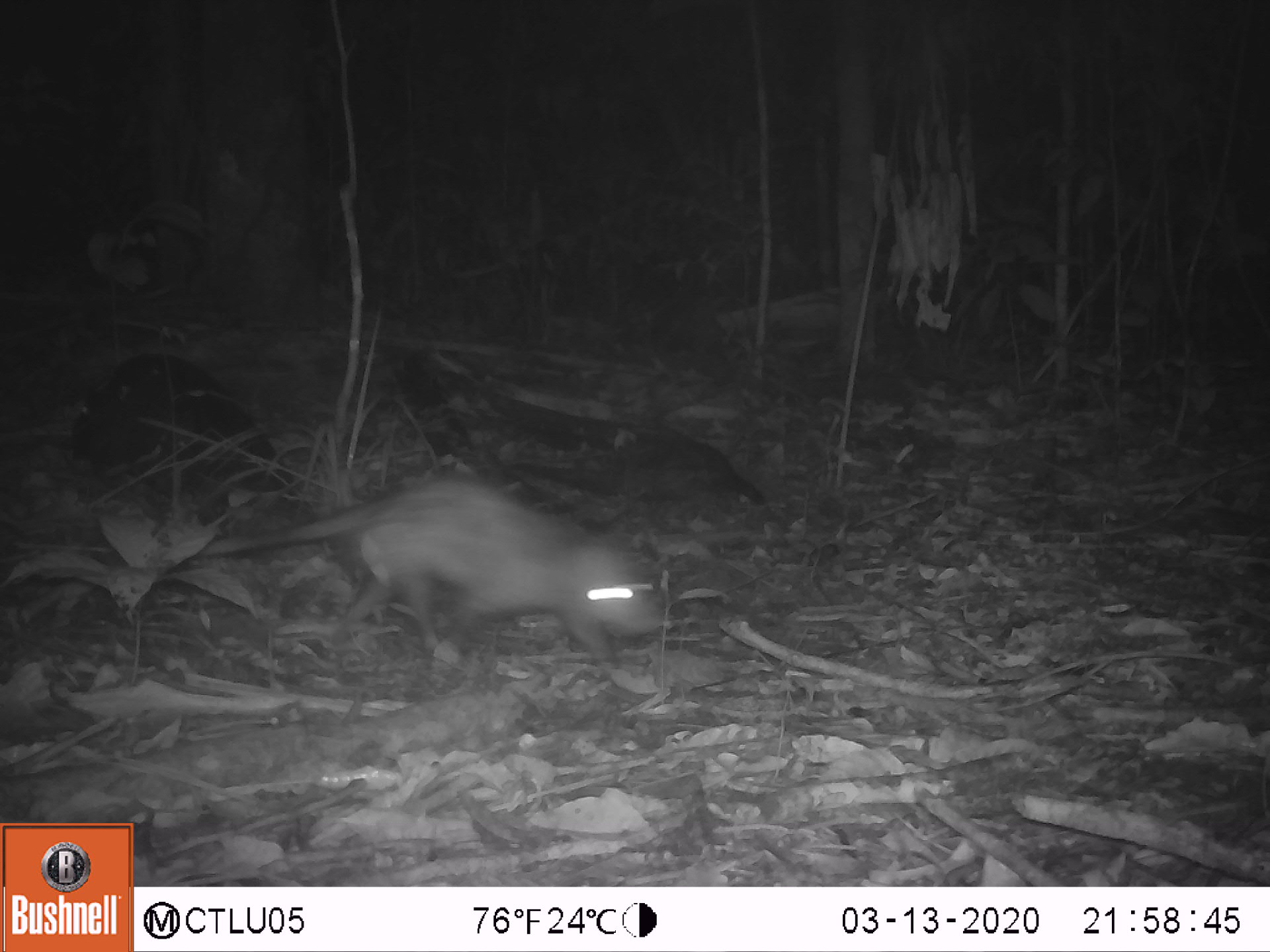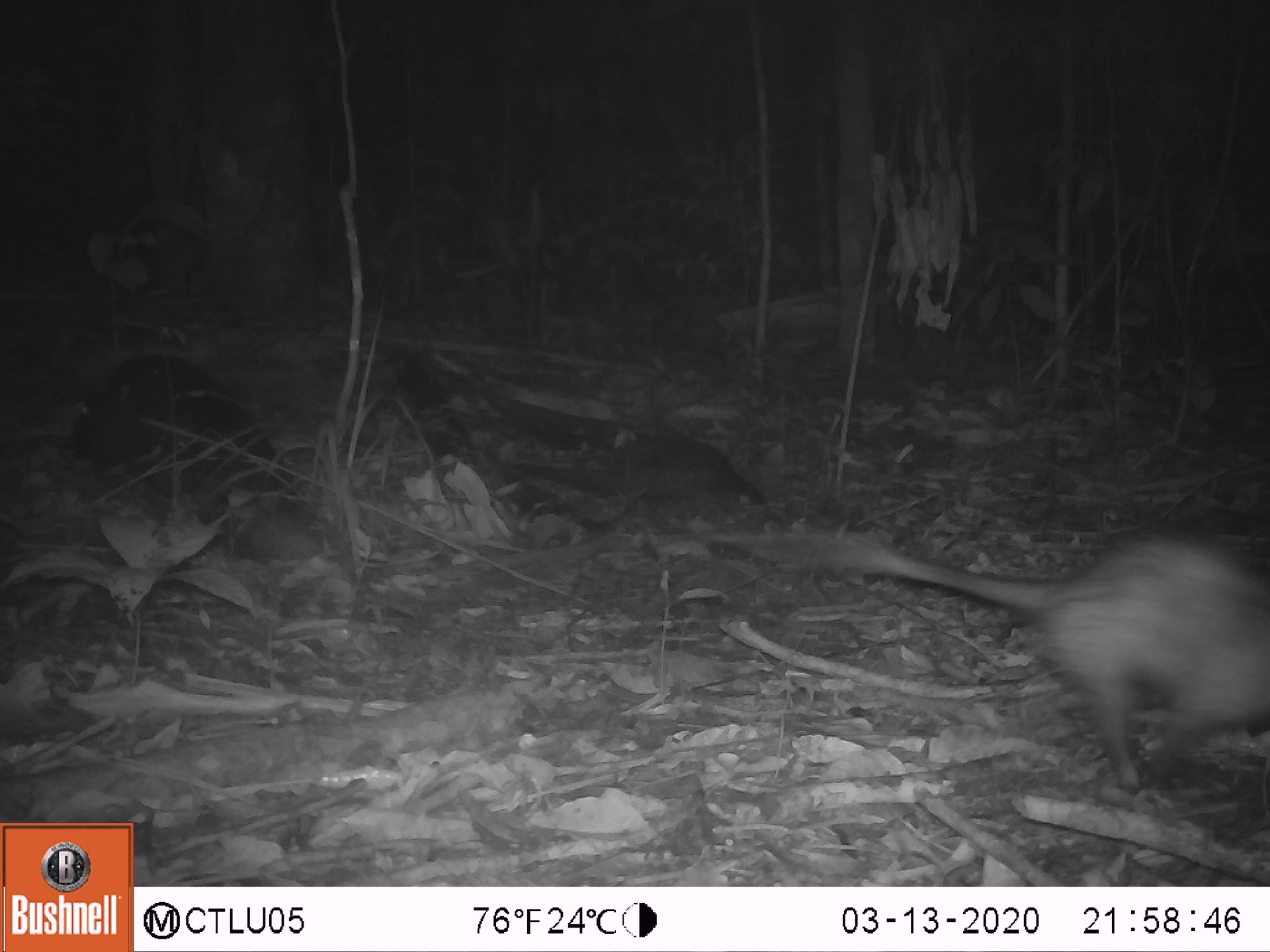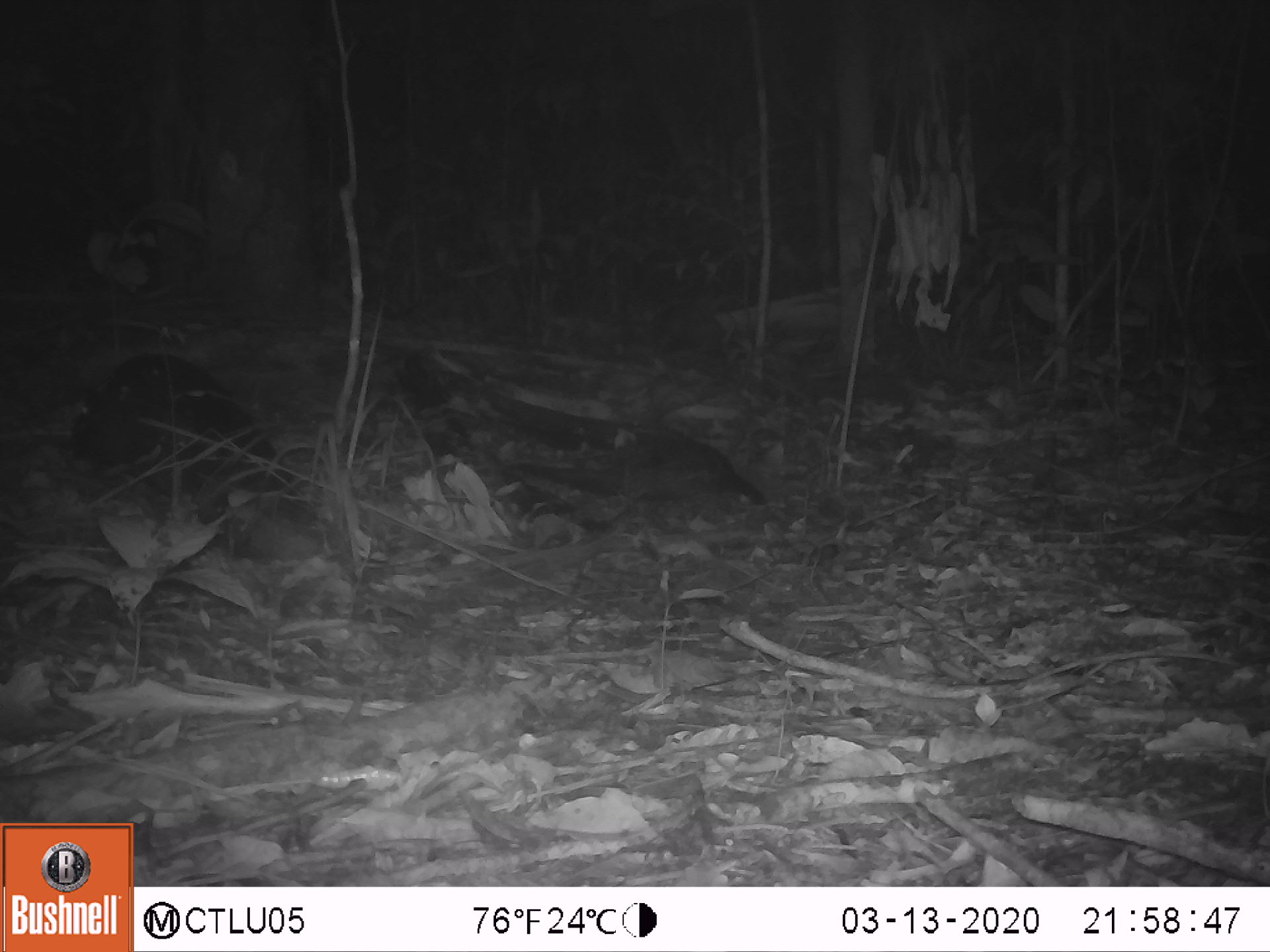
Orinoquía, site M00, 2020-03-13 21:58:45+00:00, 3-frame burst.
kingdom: Animalia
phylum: Chordata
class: Mammalia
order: Didelphimorphia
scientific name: Didelphimorphia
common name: possum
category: unknown possum